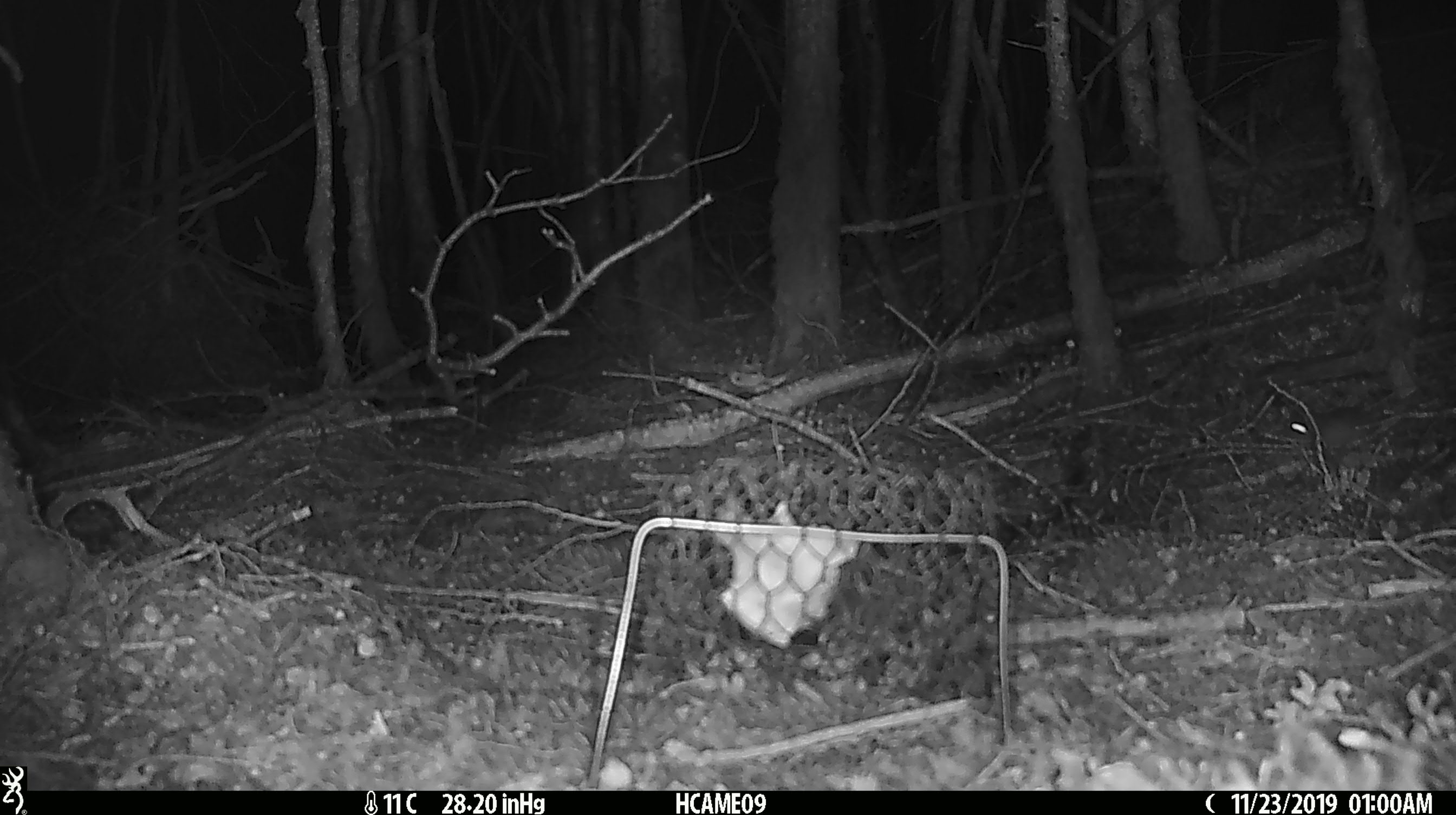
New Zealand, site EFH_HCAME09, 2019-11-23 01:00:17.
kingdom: Animalia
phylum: Chordata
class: Mammalia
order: Rodentia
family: Muridae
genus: Mus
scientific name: Mus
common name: mouse